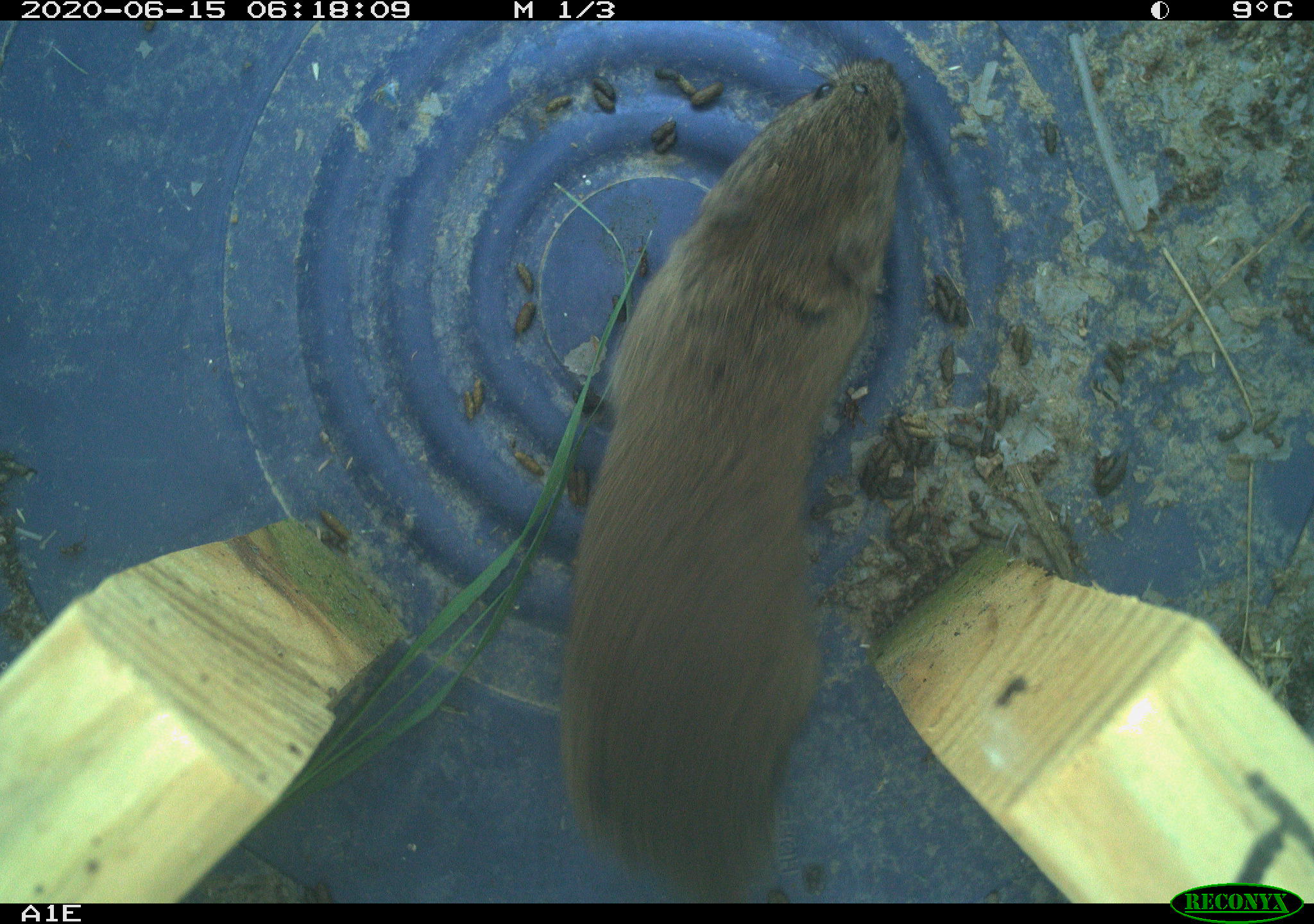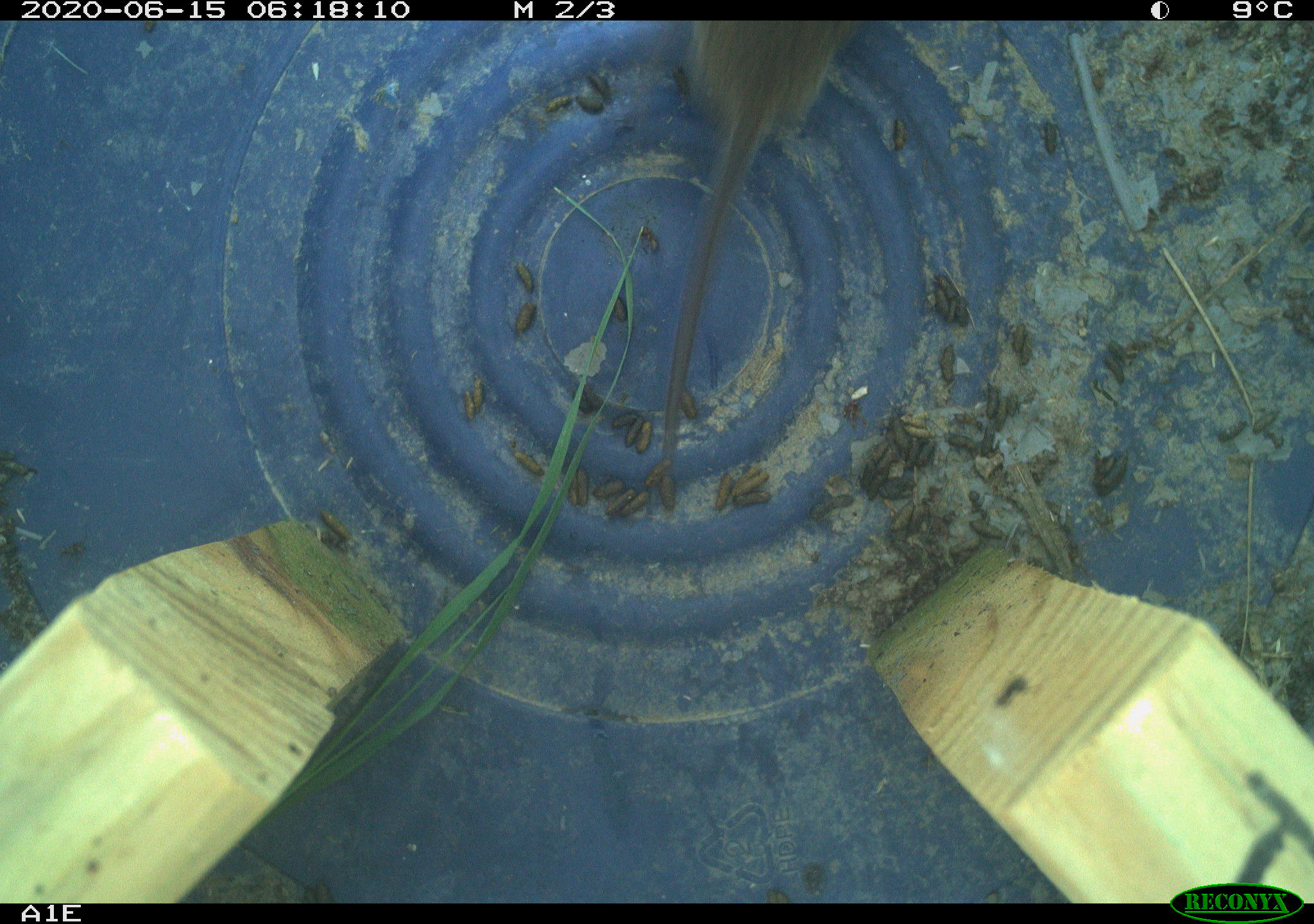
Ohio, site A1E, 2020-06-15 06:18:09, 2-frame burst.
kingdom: Animalia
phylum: Chordata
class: Mammalia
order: Rodentia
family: Cricetidae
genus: Microtus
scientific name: Microtus pennsylvanicus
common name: meadow vole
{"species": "meadow vole (Microtus pennsylvanicus)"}